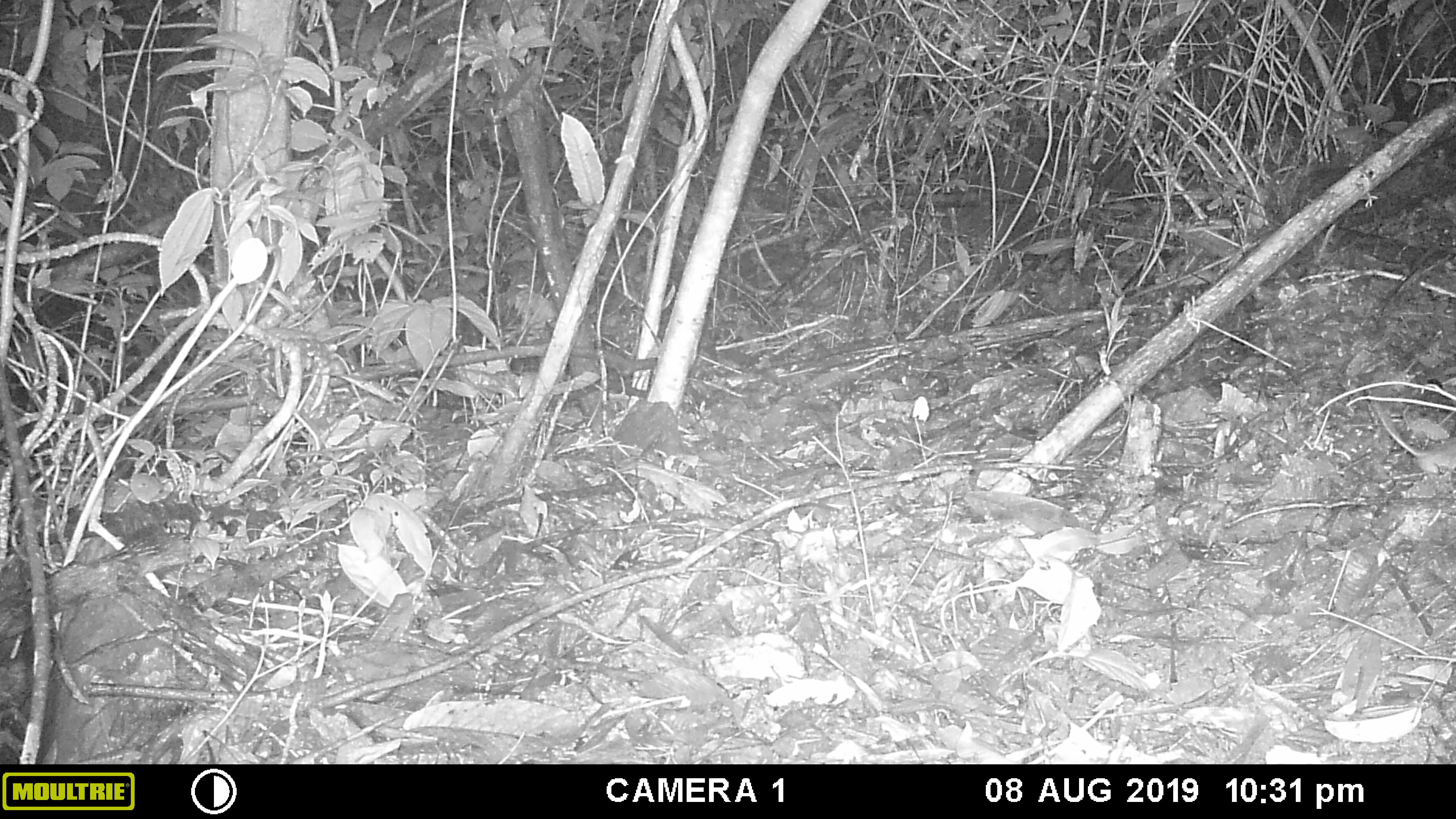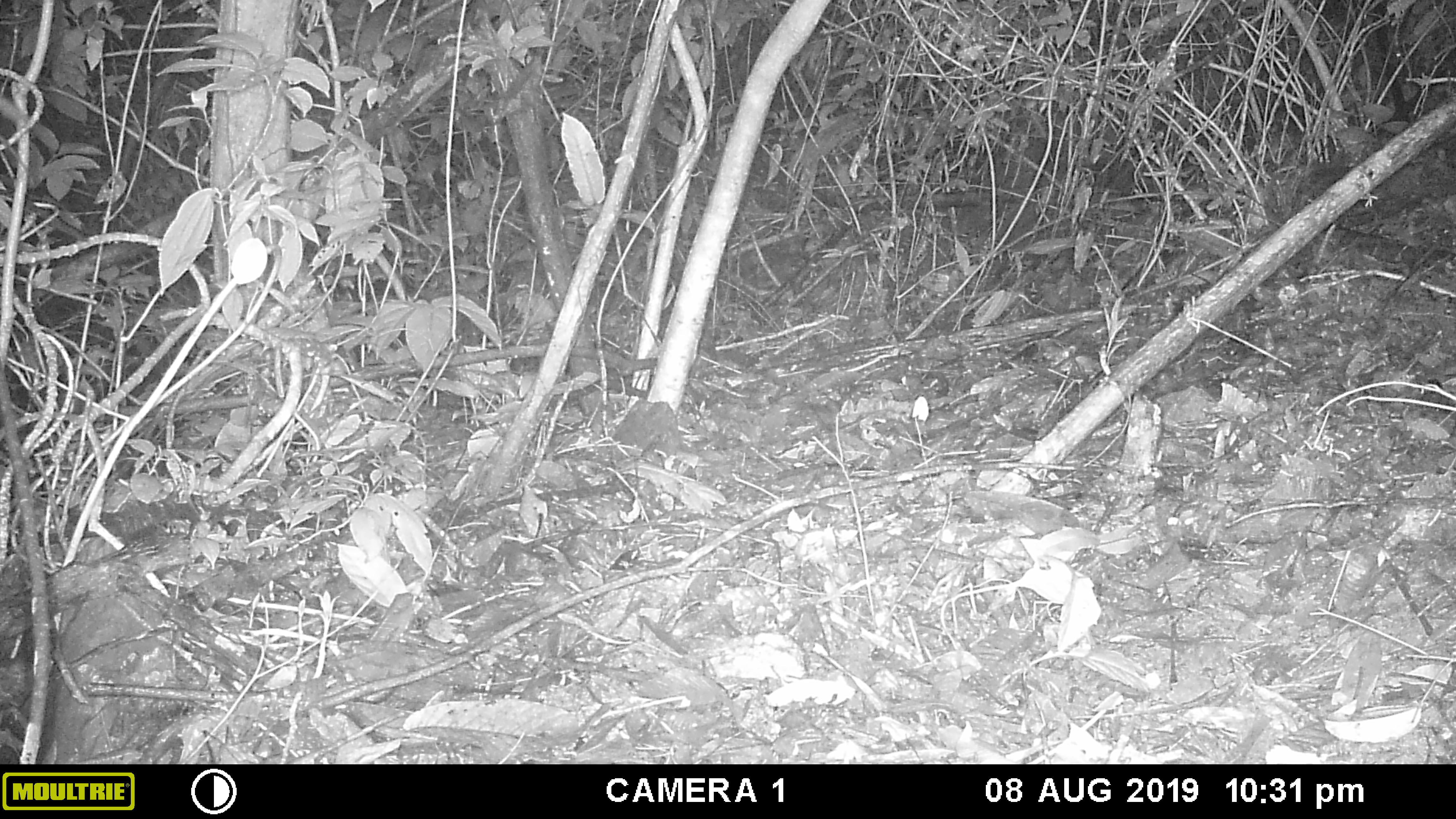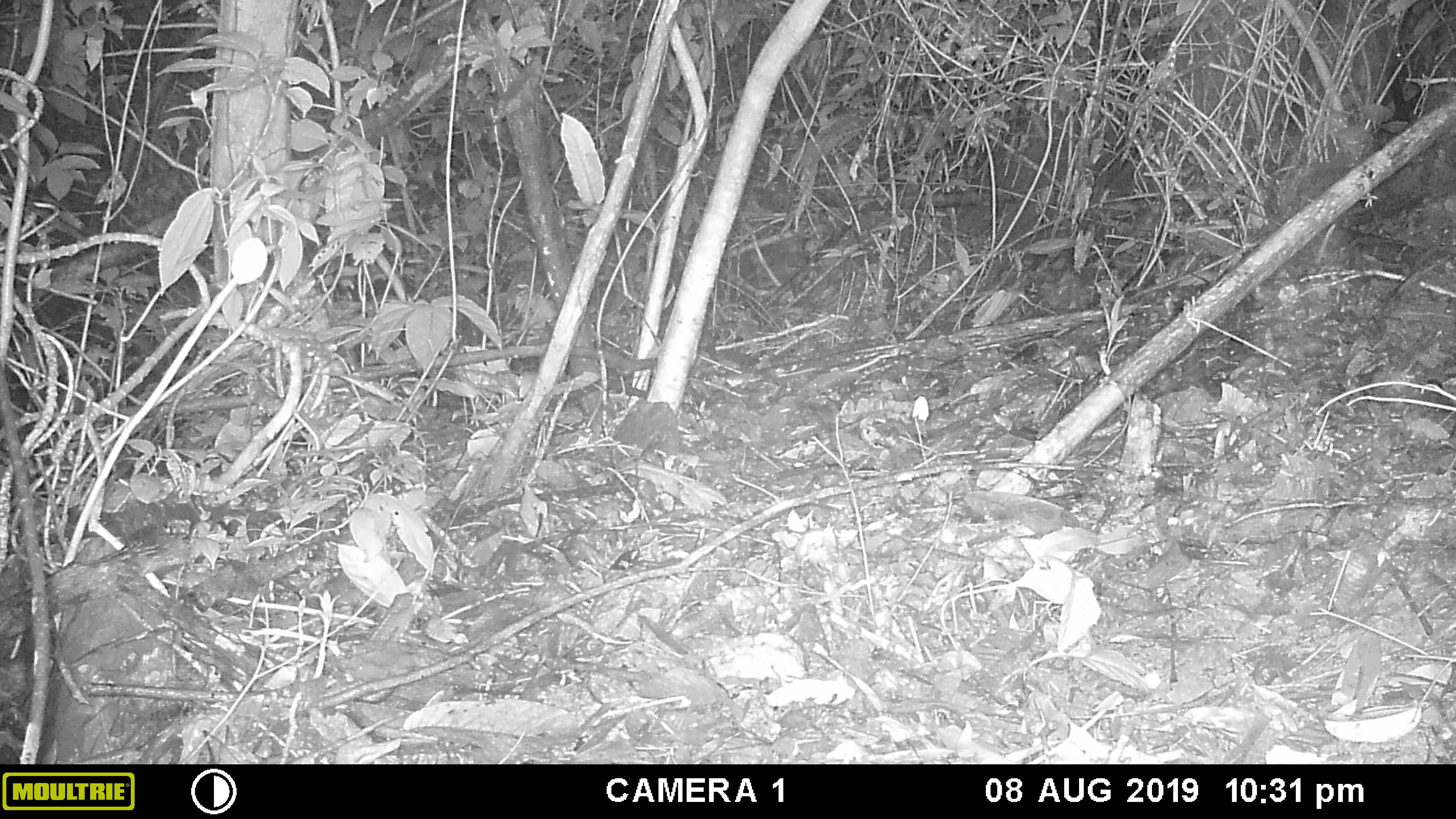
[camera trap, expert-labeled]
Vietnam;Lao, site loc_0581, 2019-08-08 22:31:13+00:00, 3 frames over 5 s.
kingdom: Animalia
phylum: Chordata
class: Mammalia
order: Rodentia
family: Muridae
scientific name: Muridae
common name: old-world mice and rats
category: unidentified murid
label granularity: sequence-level